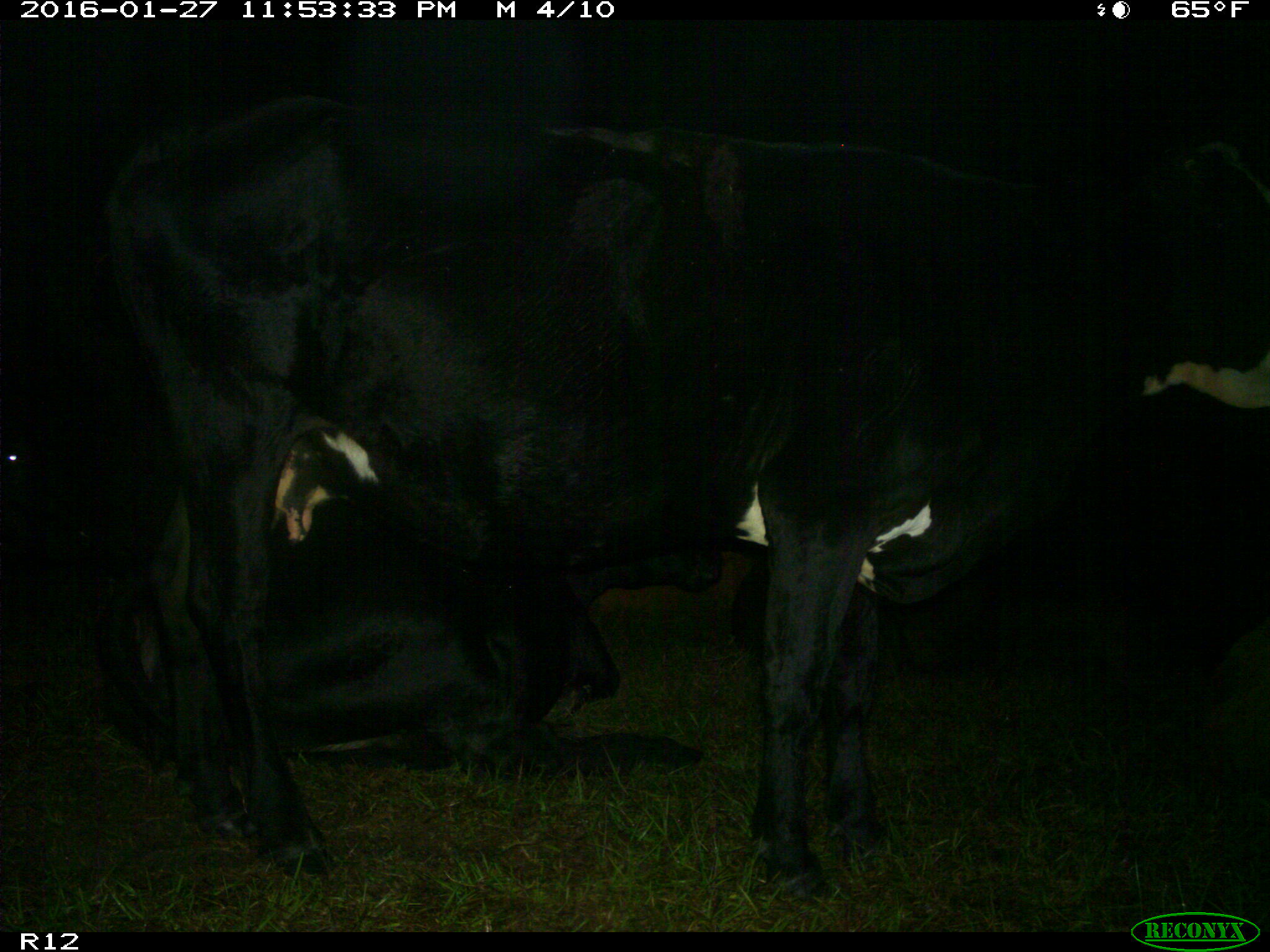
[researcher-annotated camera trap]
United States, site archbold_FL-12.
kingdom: Animalia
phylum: Chordata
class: Mammalia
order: Artiodactyla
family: Bovidae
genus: Bos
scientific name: Bos taurus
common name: domestic cow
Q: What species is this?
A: Bos taurus (domestic cow).